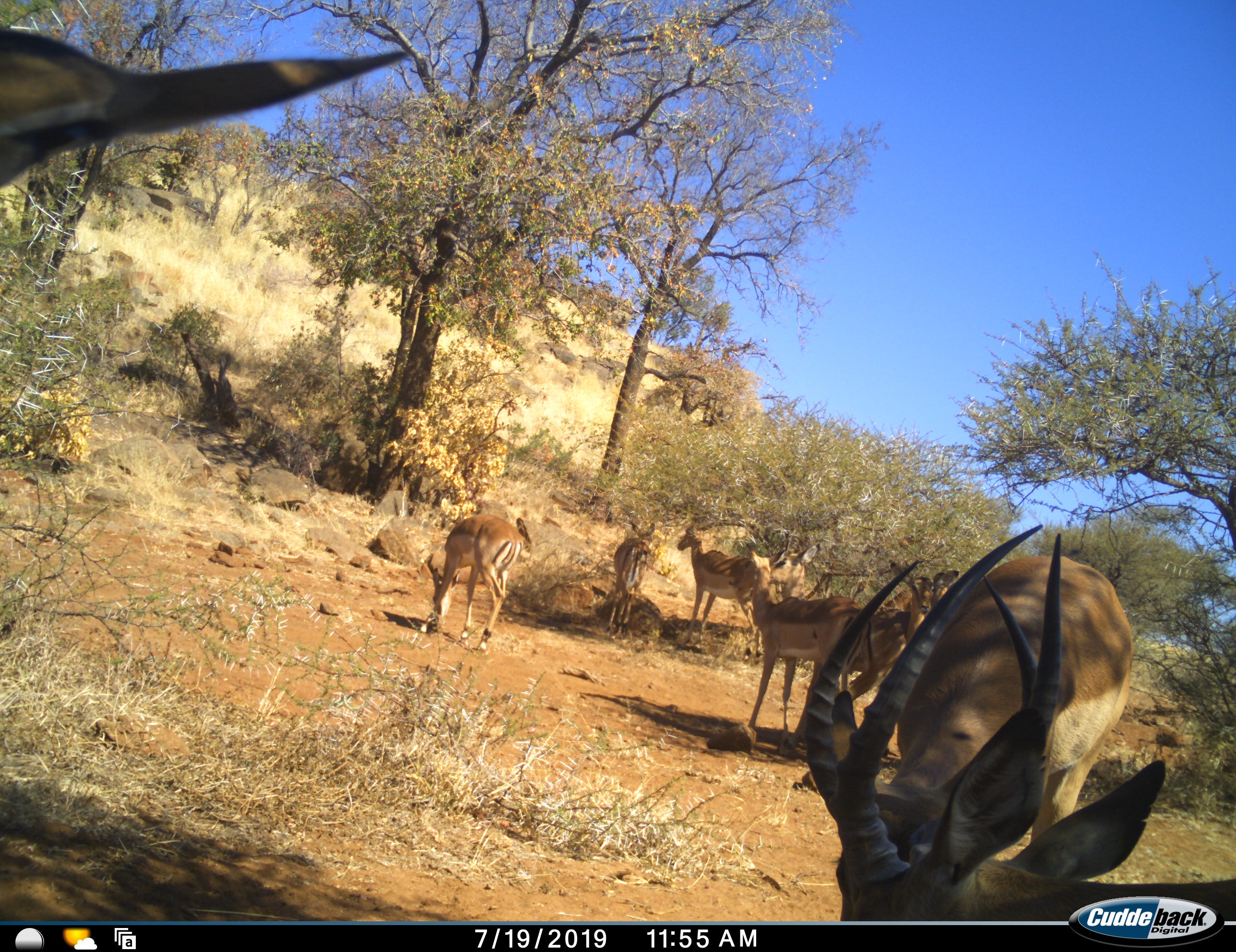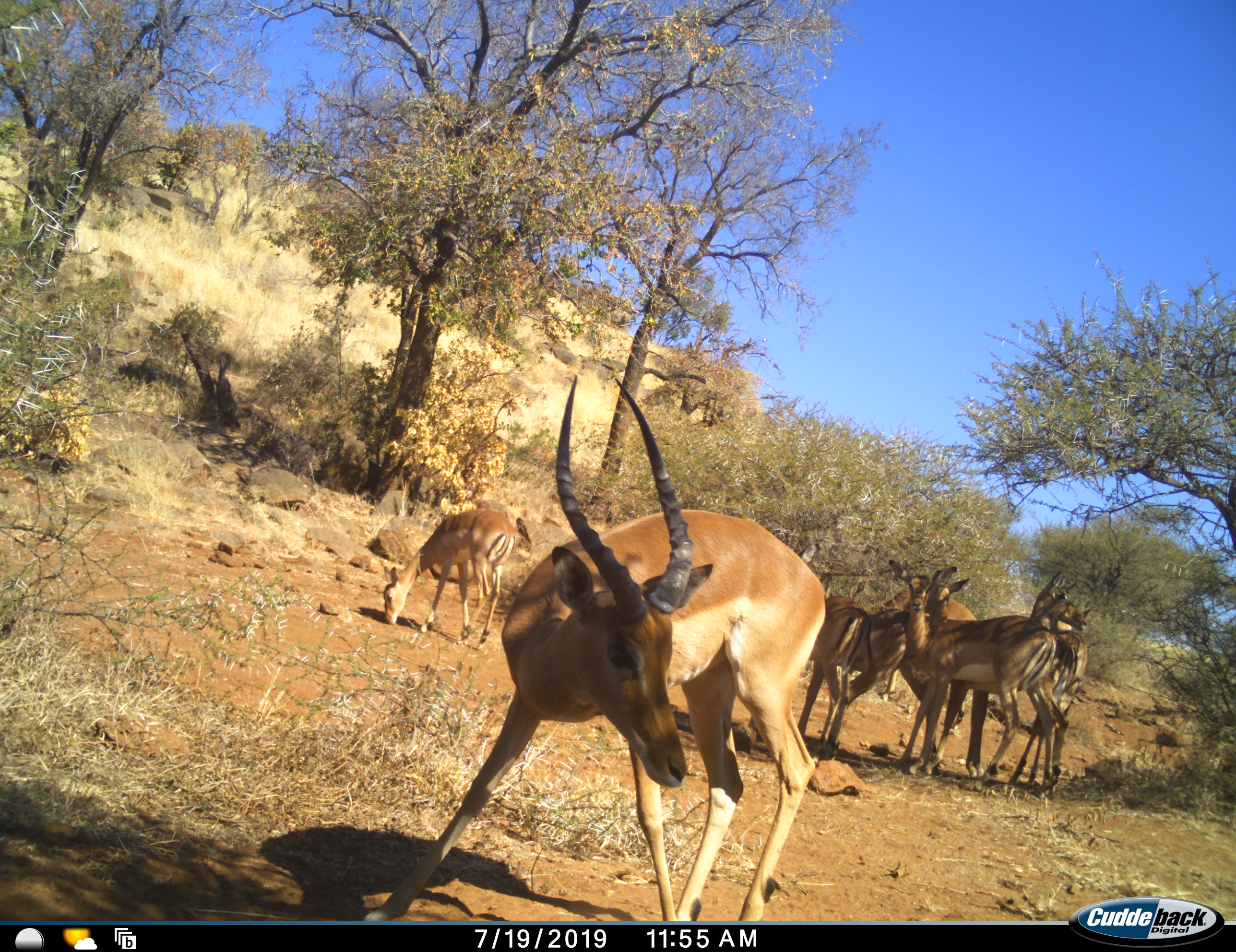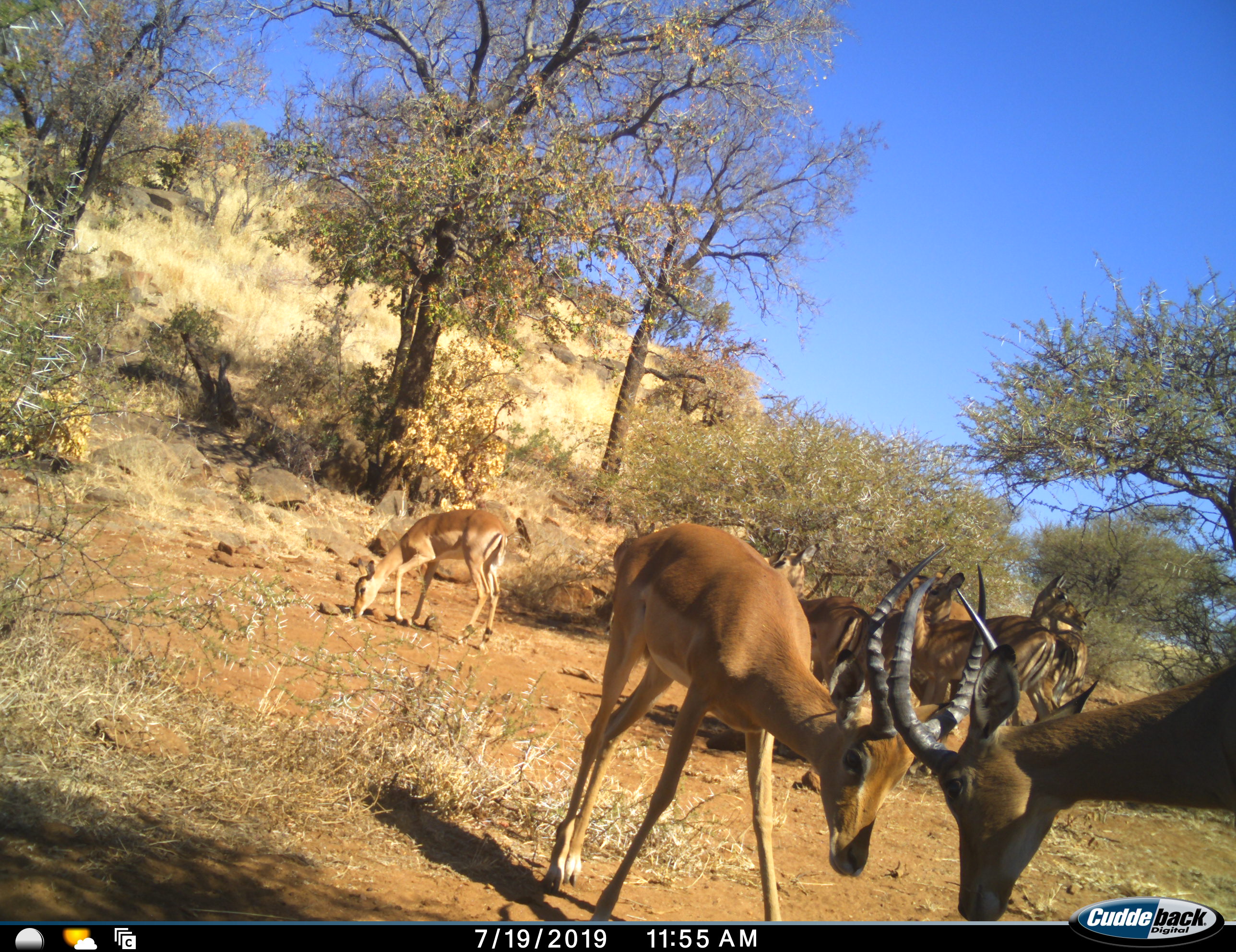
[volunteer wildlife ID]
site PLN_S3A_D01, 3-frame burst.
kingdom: Animalia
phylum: Chordata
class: Mammalia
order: Artiodactyla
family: Bovidae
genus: Aepyceros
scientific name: Aepyceros melampus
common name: impala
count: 10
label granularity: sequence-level